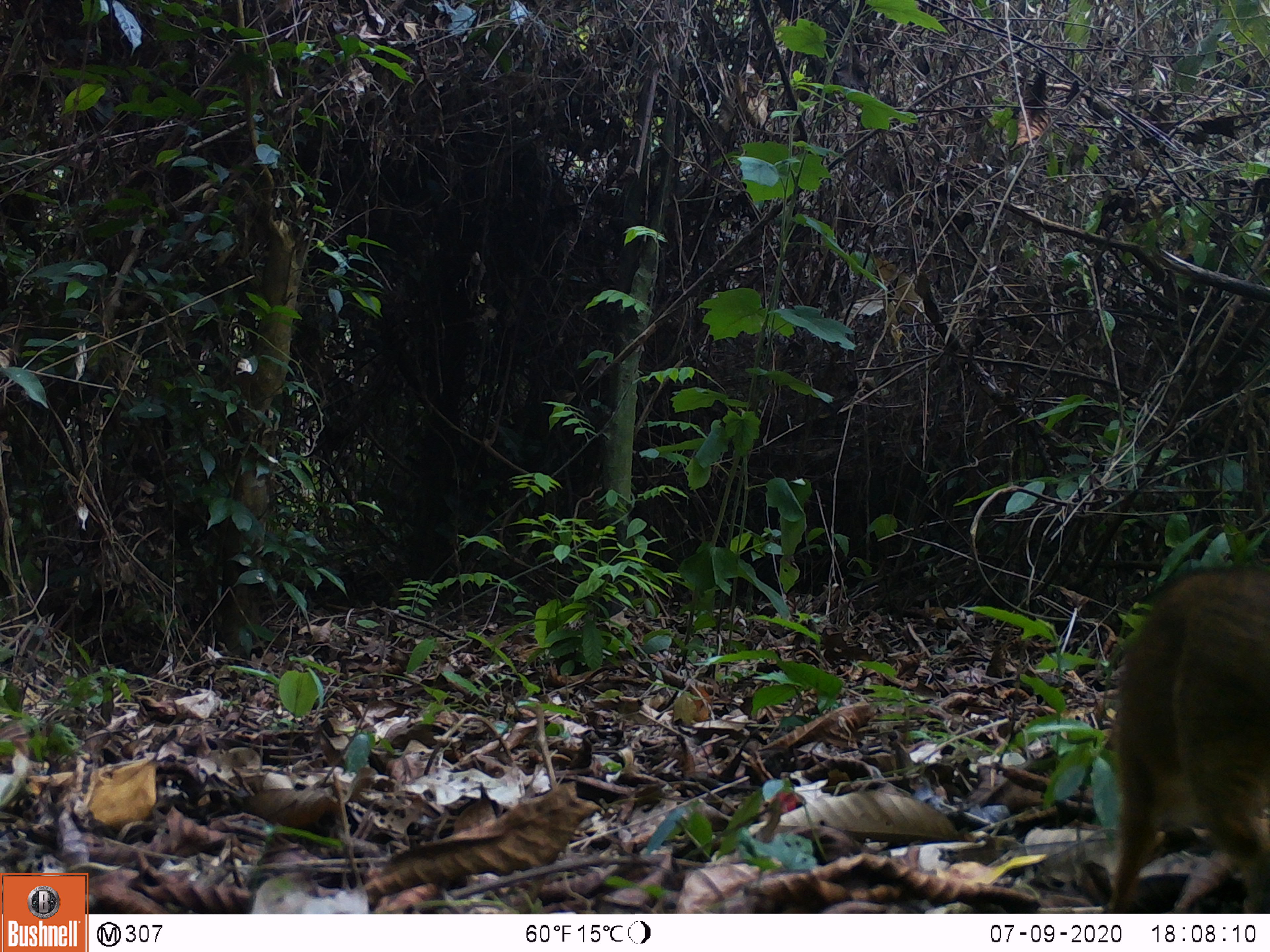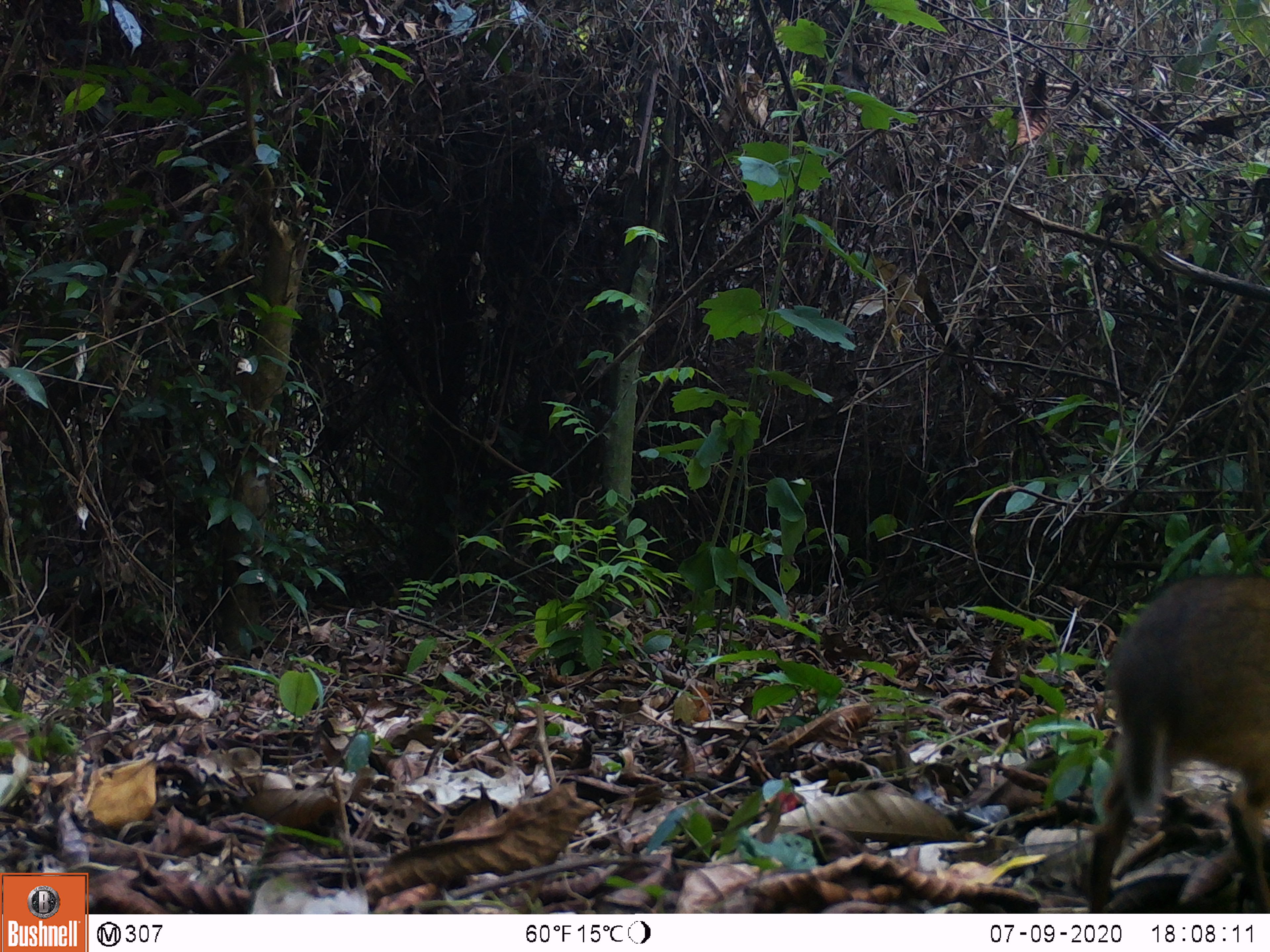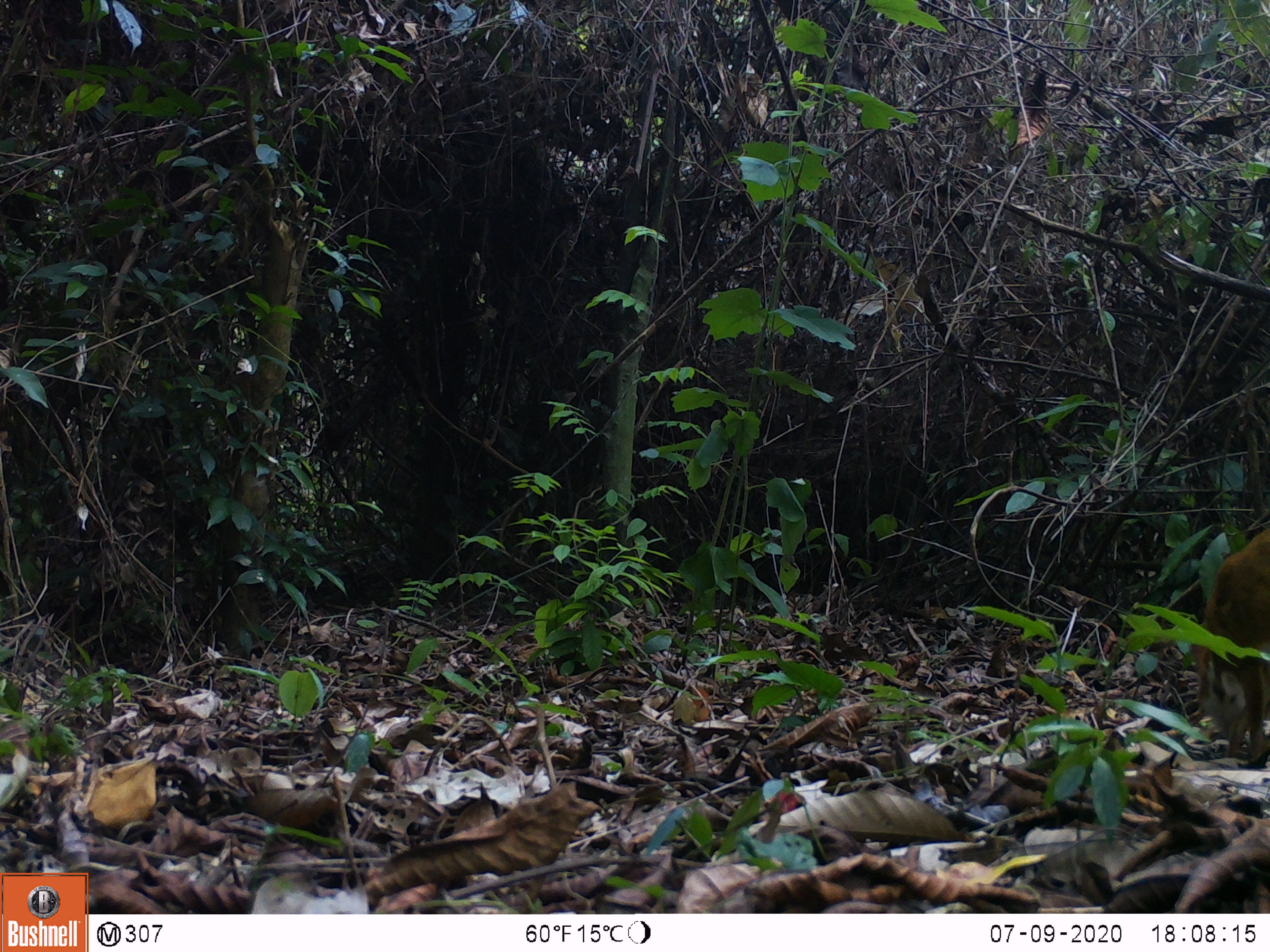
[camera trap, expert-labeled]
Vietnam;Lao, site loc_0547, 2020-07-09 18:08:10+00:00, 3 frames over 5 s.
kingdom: Animalia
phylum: Chordata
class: Mammalia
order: Artiodactyla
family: Tragulidae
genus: Moschiola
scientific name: Moschiola meminna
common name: chevrotain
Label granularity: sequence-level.